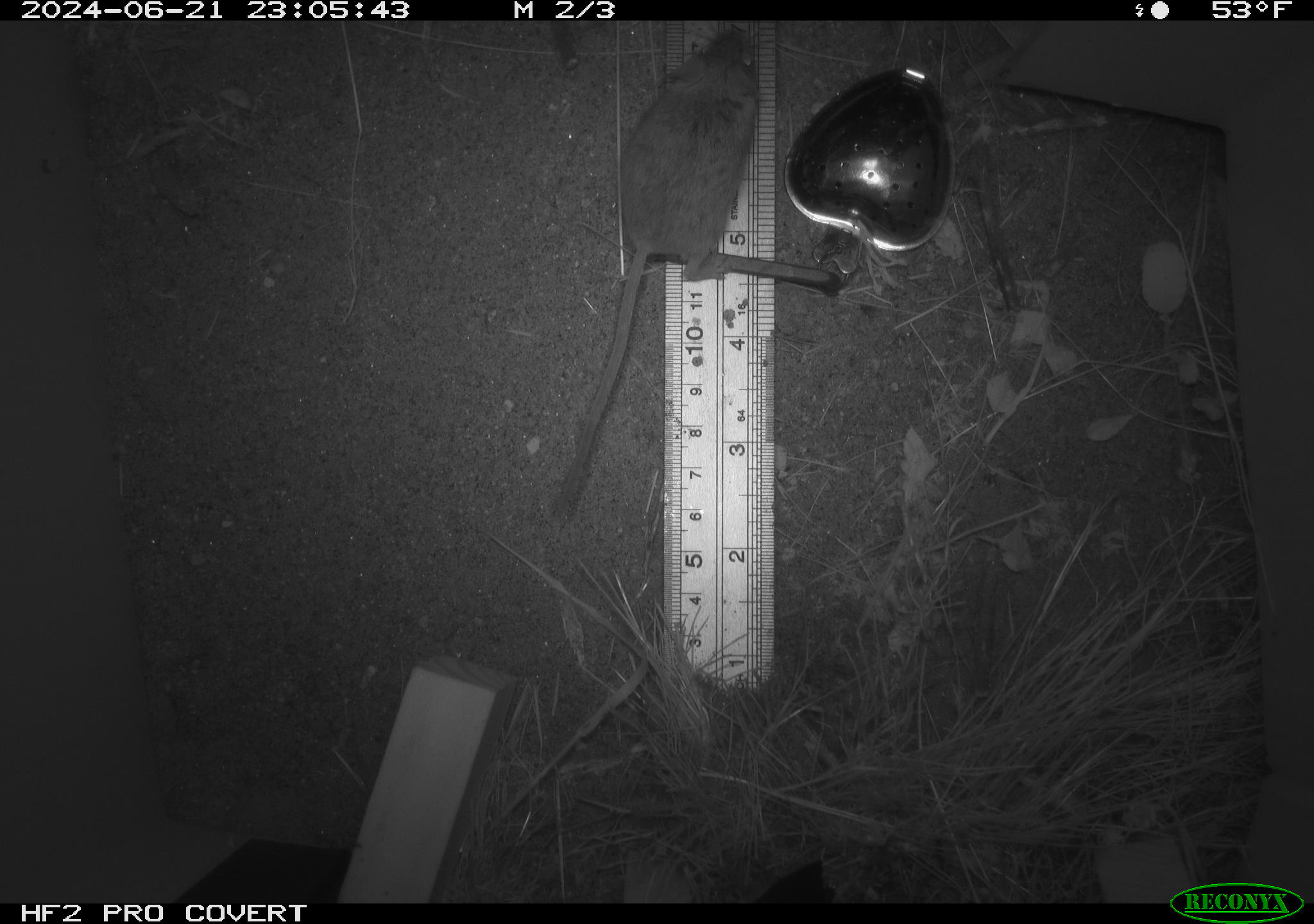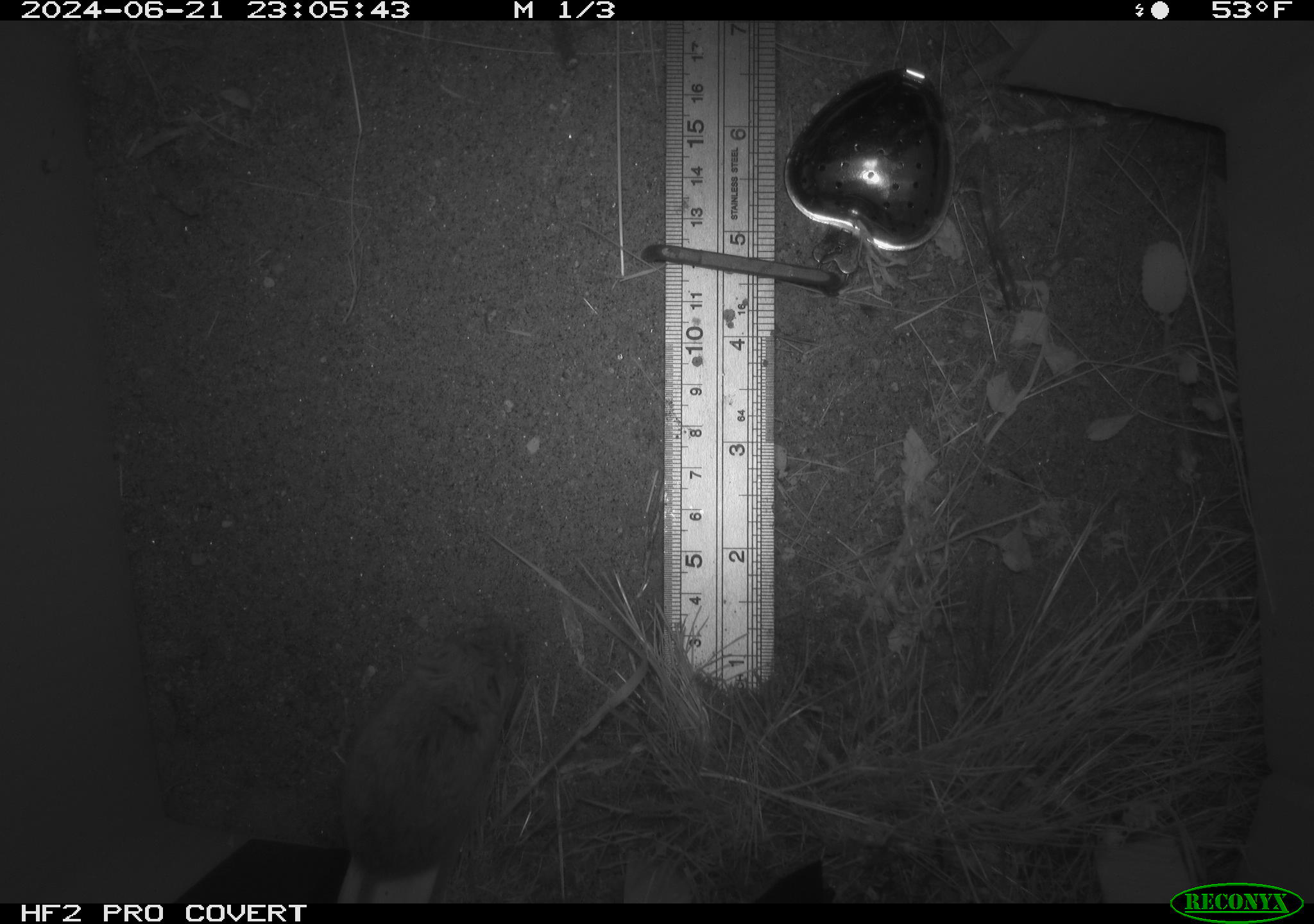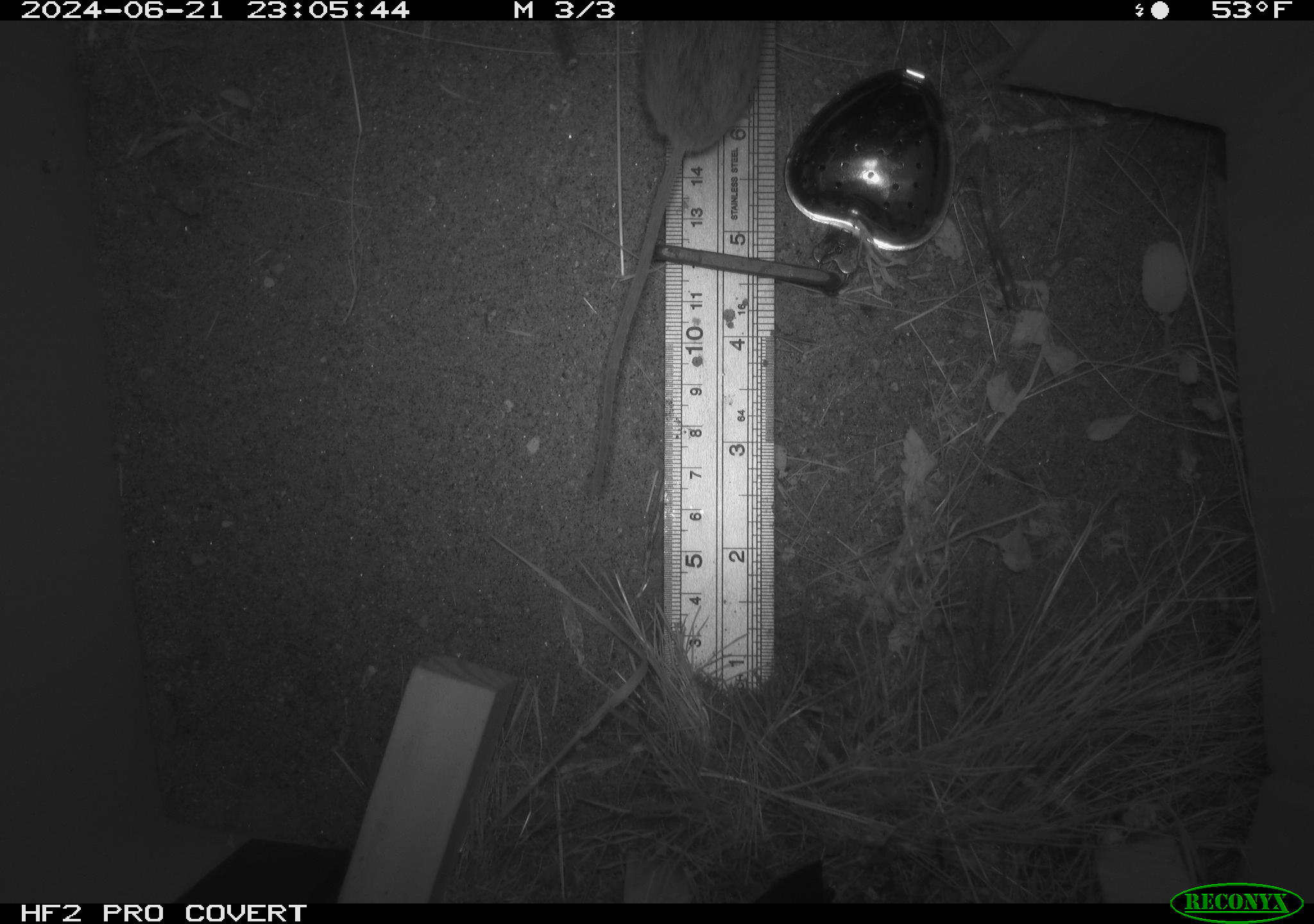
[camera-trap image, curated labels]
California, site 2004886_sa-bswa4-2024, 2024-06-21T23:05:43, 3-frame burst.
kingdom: Animalia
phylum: Chordata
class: Mammalia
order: Rodentia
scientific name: Rodentia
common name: rodent